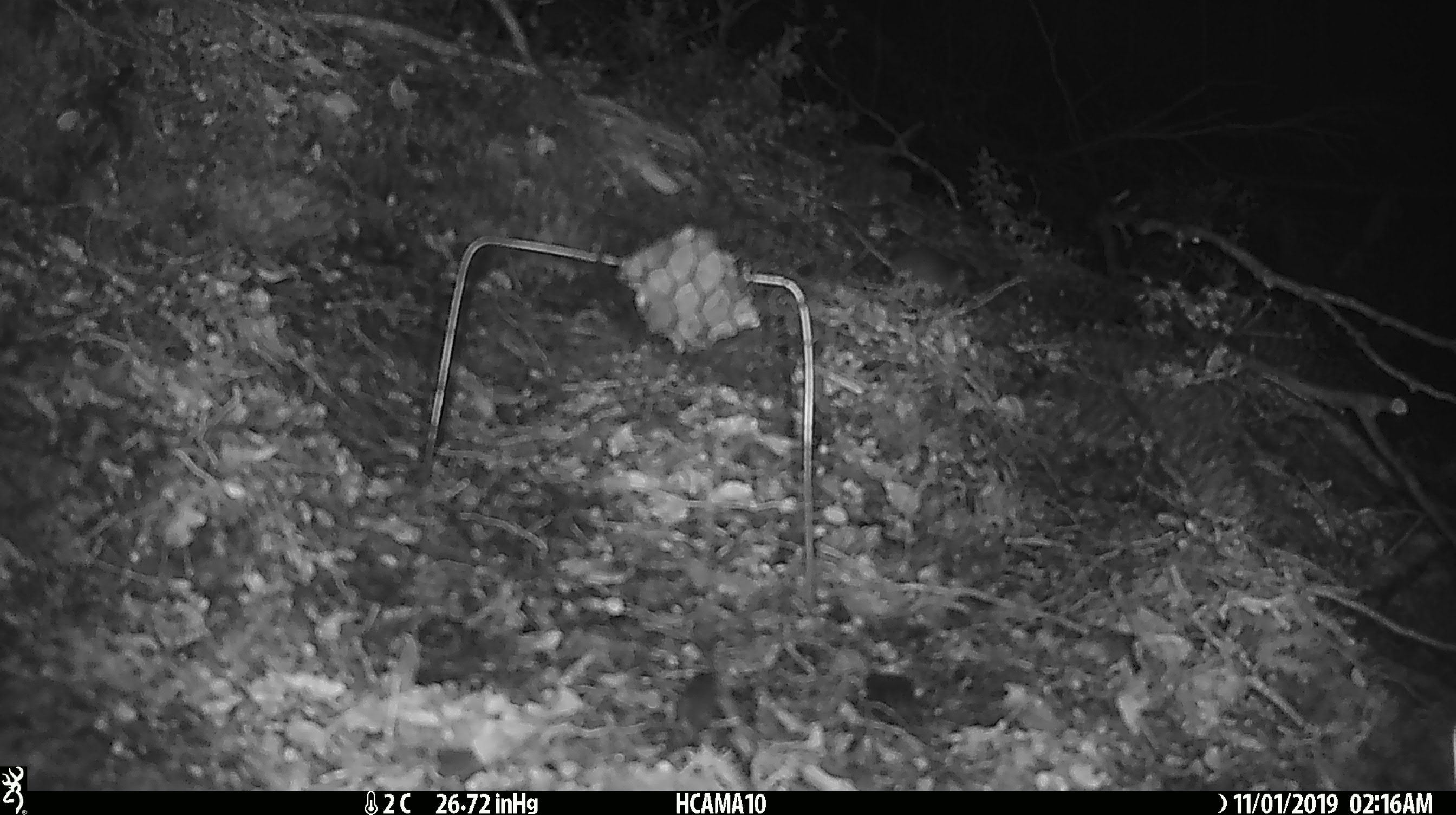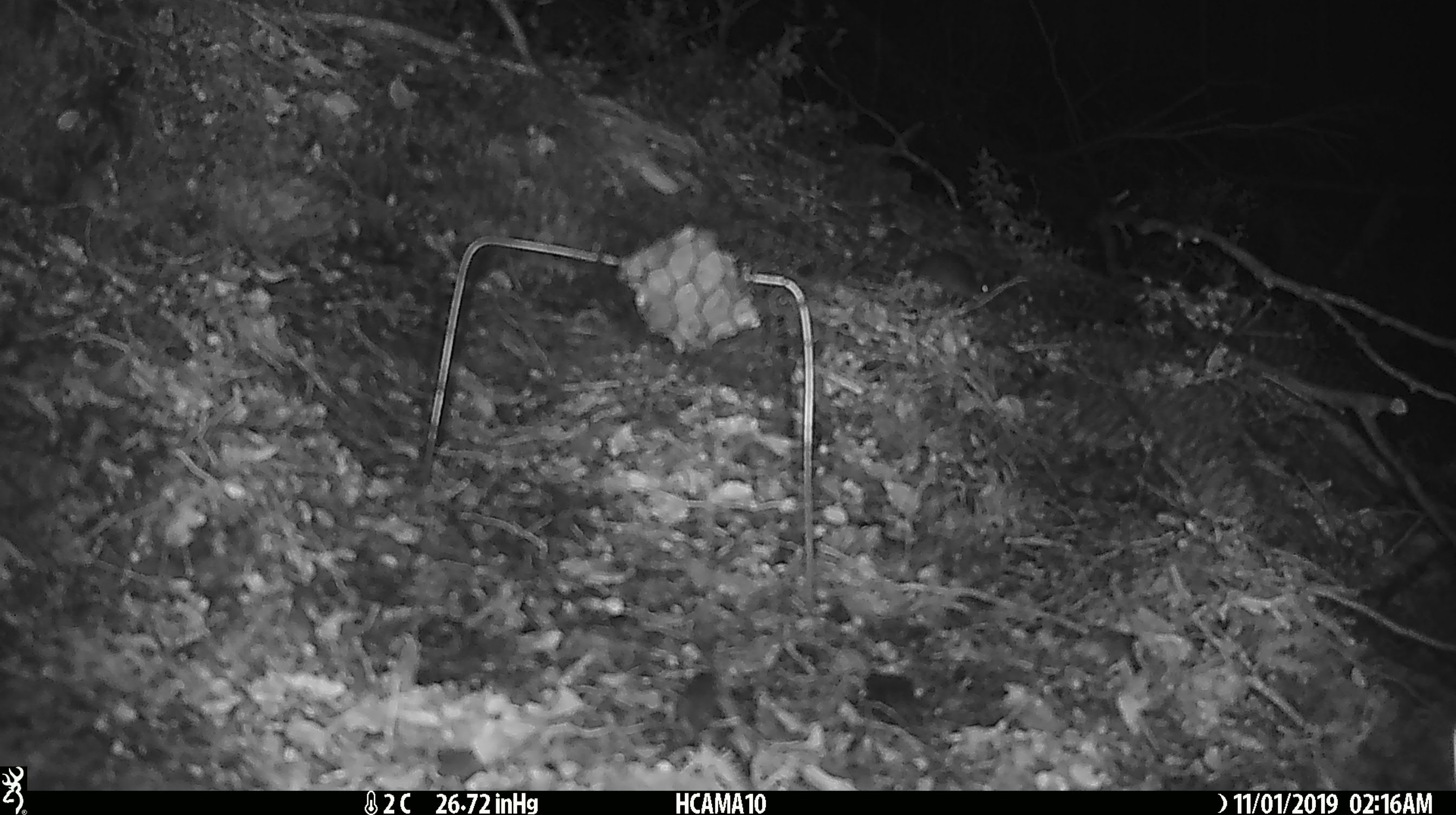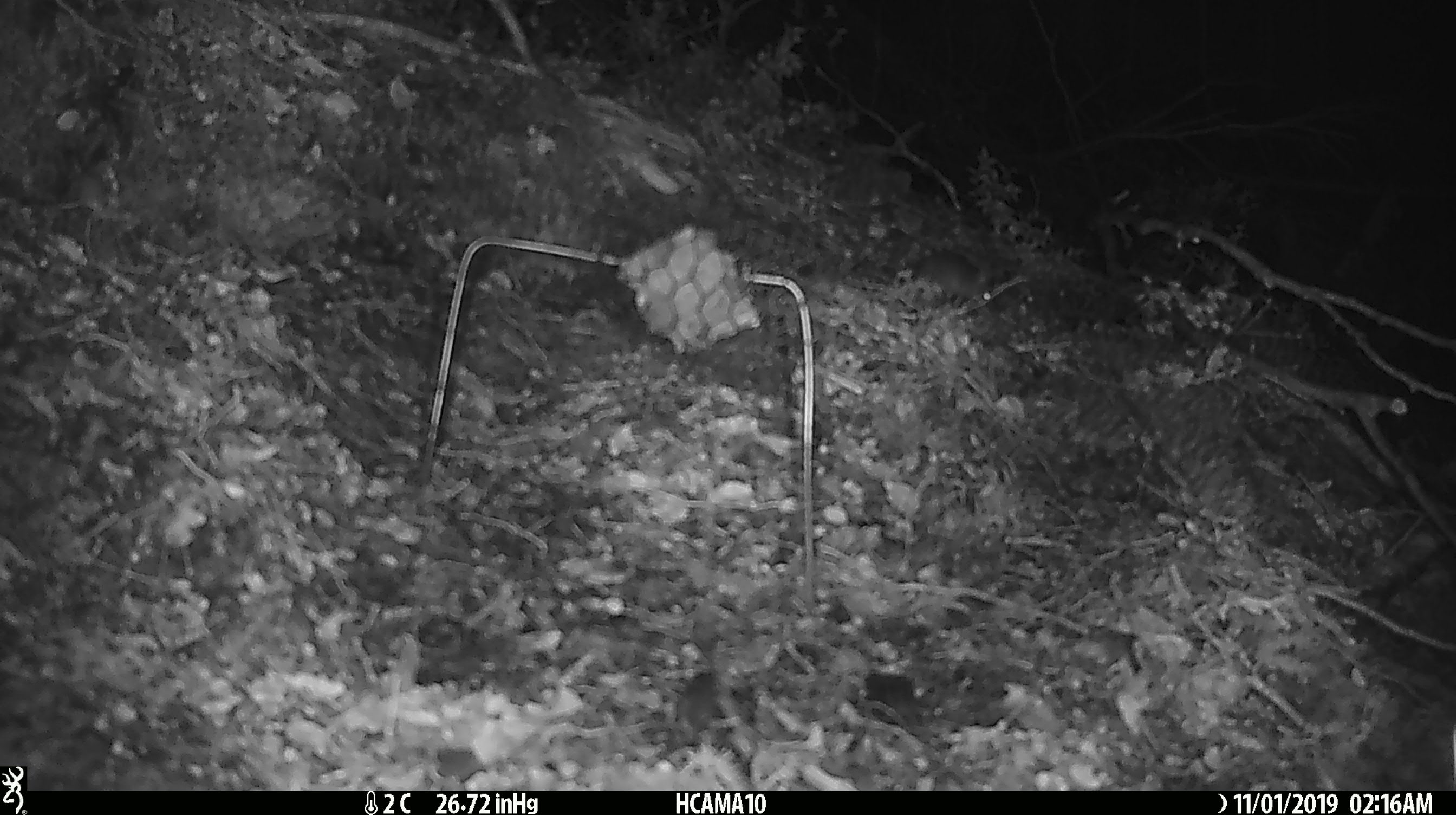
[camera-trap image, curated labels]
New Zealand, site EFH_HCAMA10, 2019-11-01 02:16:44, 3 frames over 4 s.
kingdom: Animalia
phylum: Chordata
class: Mammalia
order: Rodentia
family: Muridae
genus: Mus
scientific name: Mus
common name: mouse